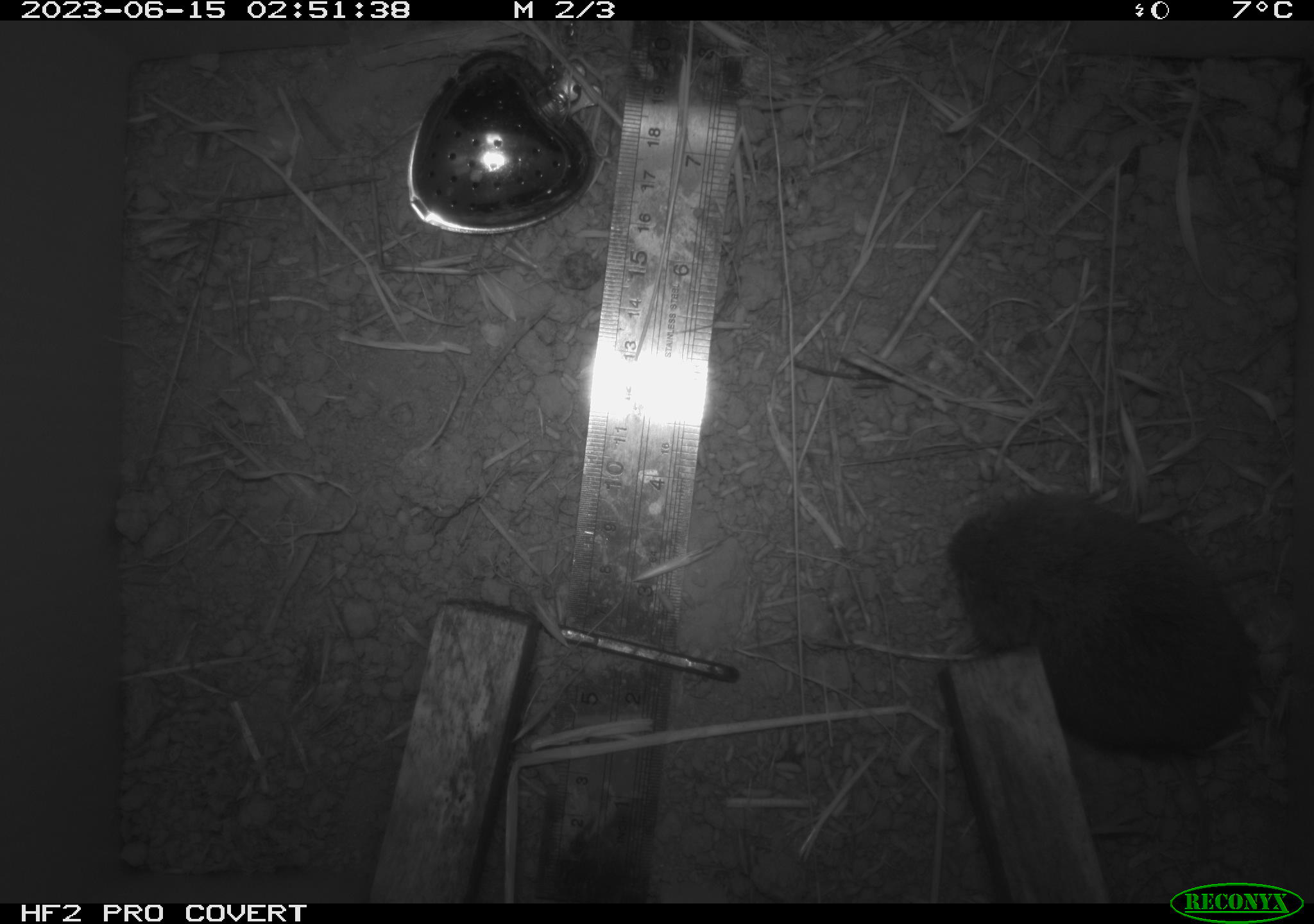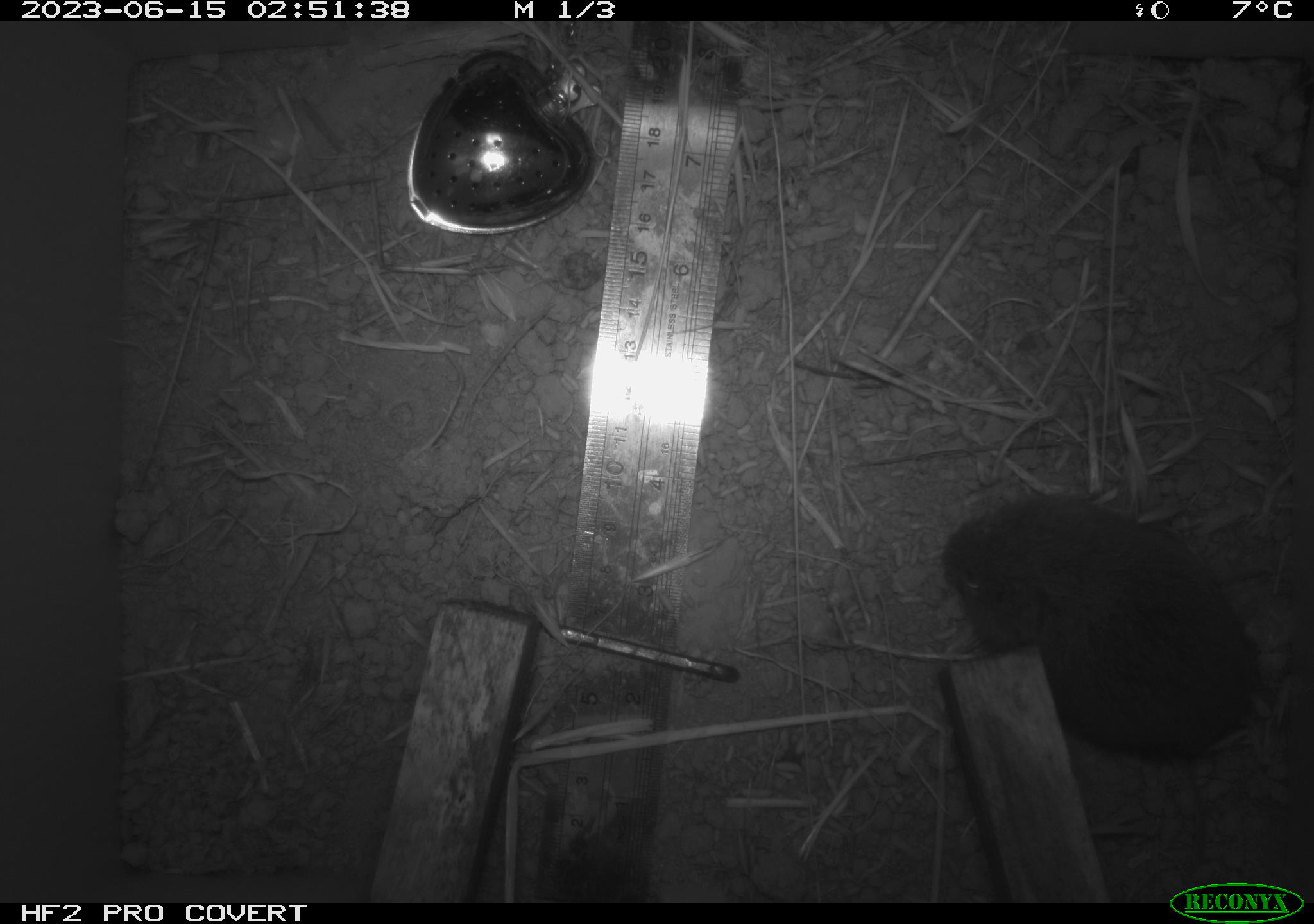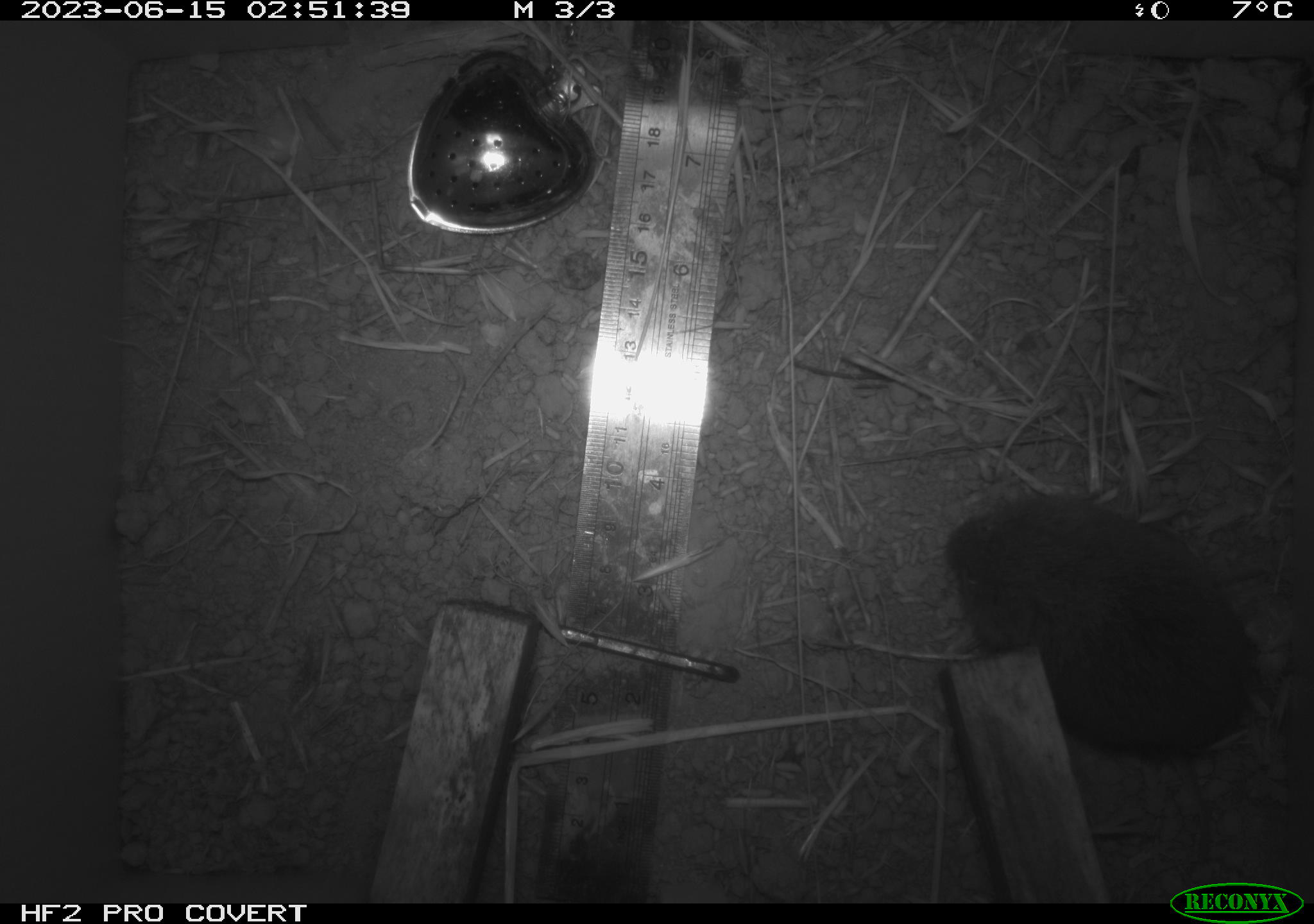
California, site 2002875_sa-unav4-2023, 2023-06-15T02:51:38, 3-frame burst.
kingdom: Animalia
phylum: Chordata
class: Mammalia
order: Rodentia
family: Cricetidae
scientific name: Arvicolinae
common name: voles, lemmings, and muskrats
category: arvicolinae subfamily